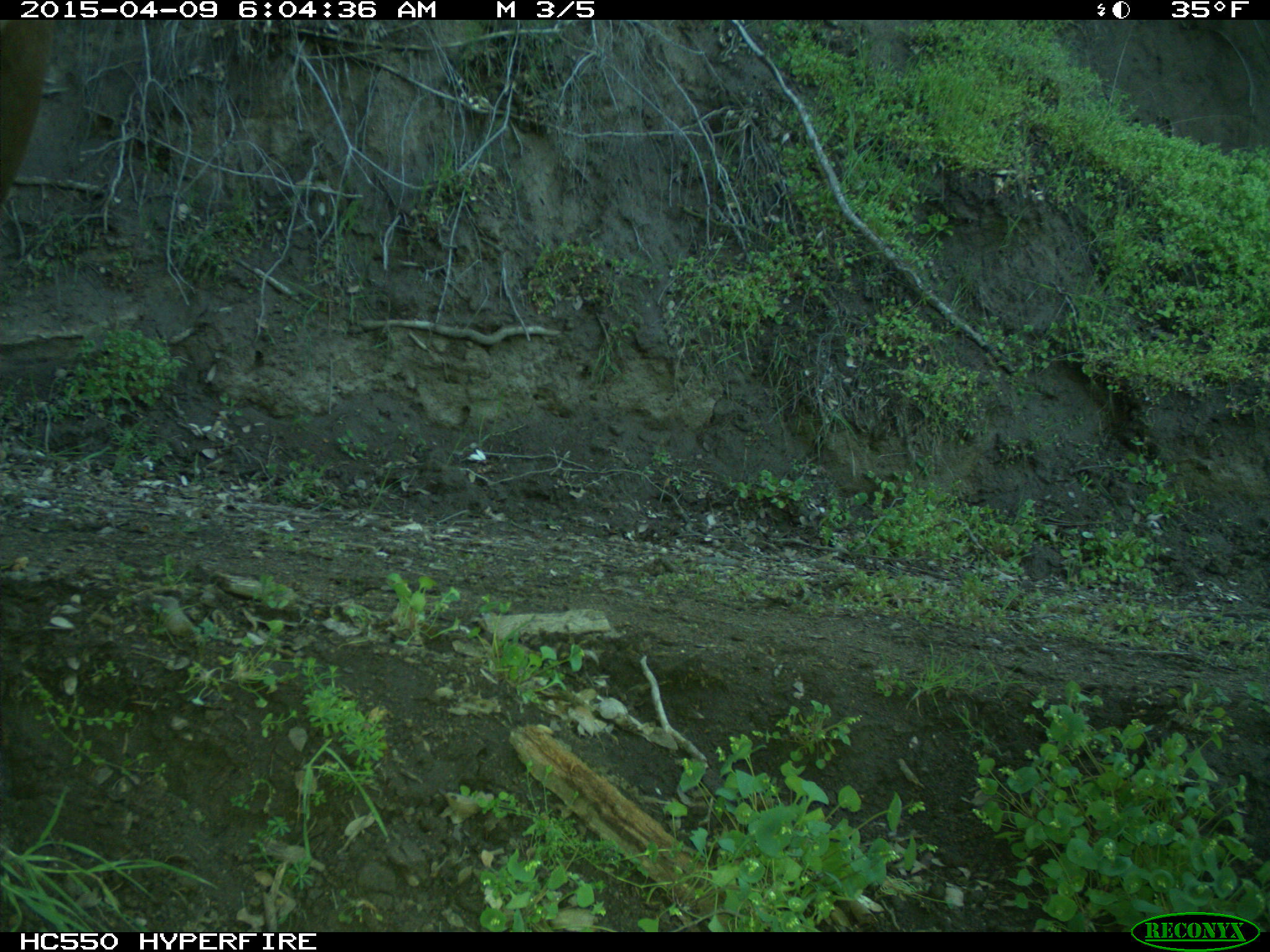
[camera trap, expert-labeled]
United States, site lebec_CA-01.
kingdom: Animalia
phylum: Chordata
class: Mammalia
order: Artiodactyla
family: Cervidae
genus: Cervus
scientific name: Cervus canadensis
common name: elk